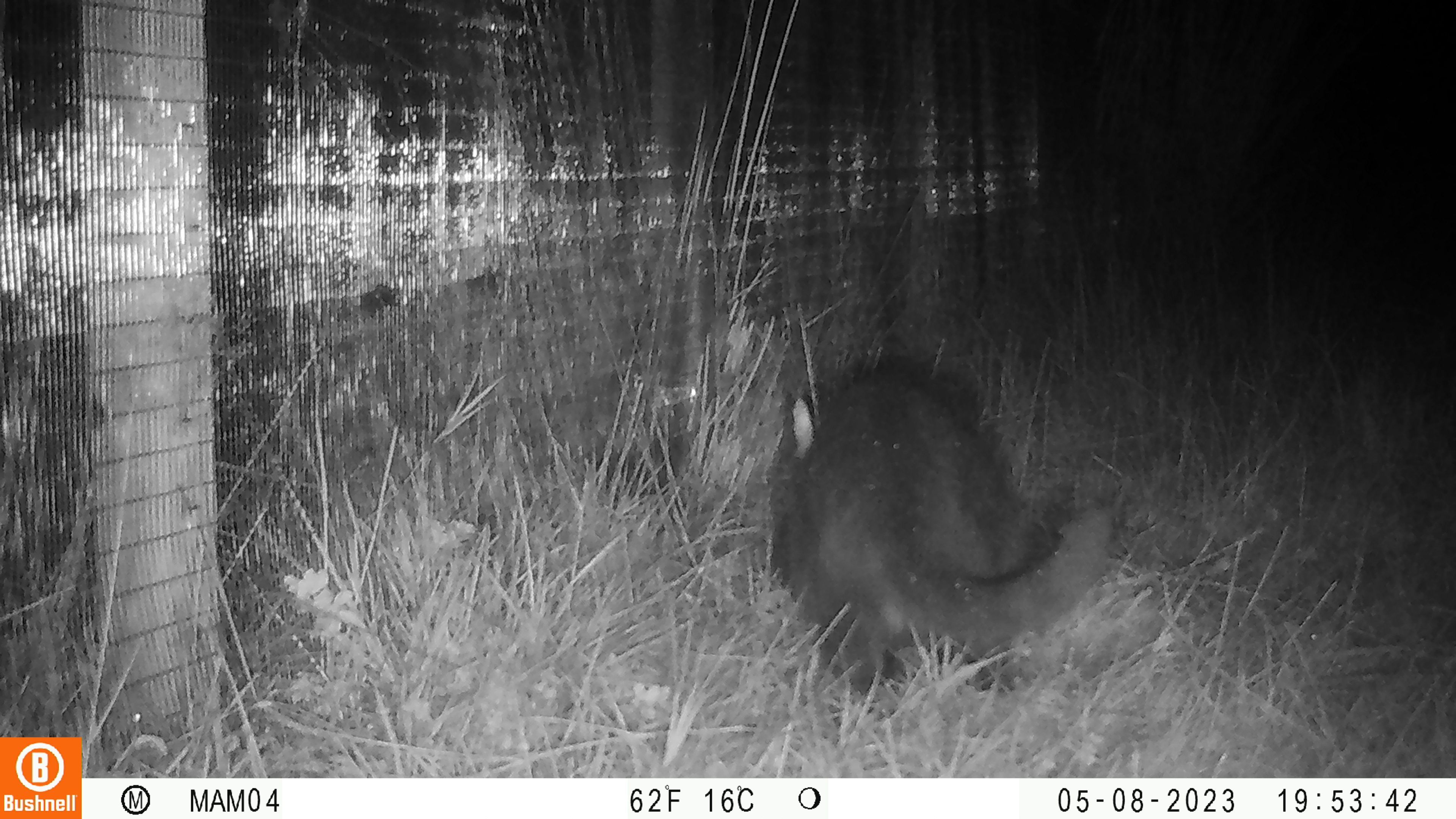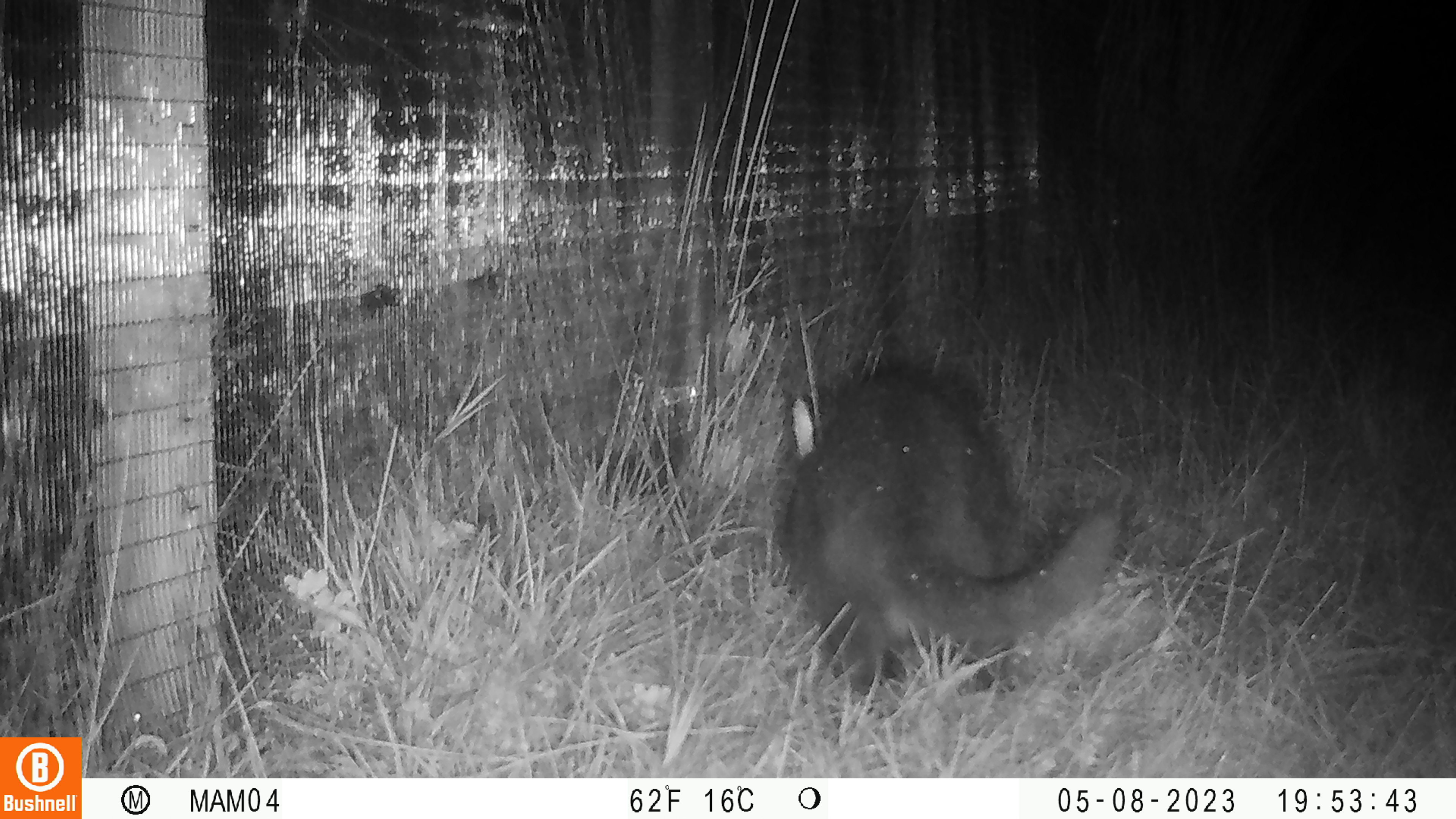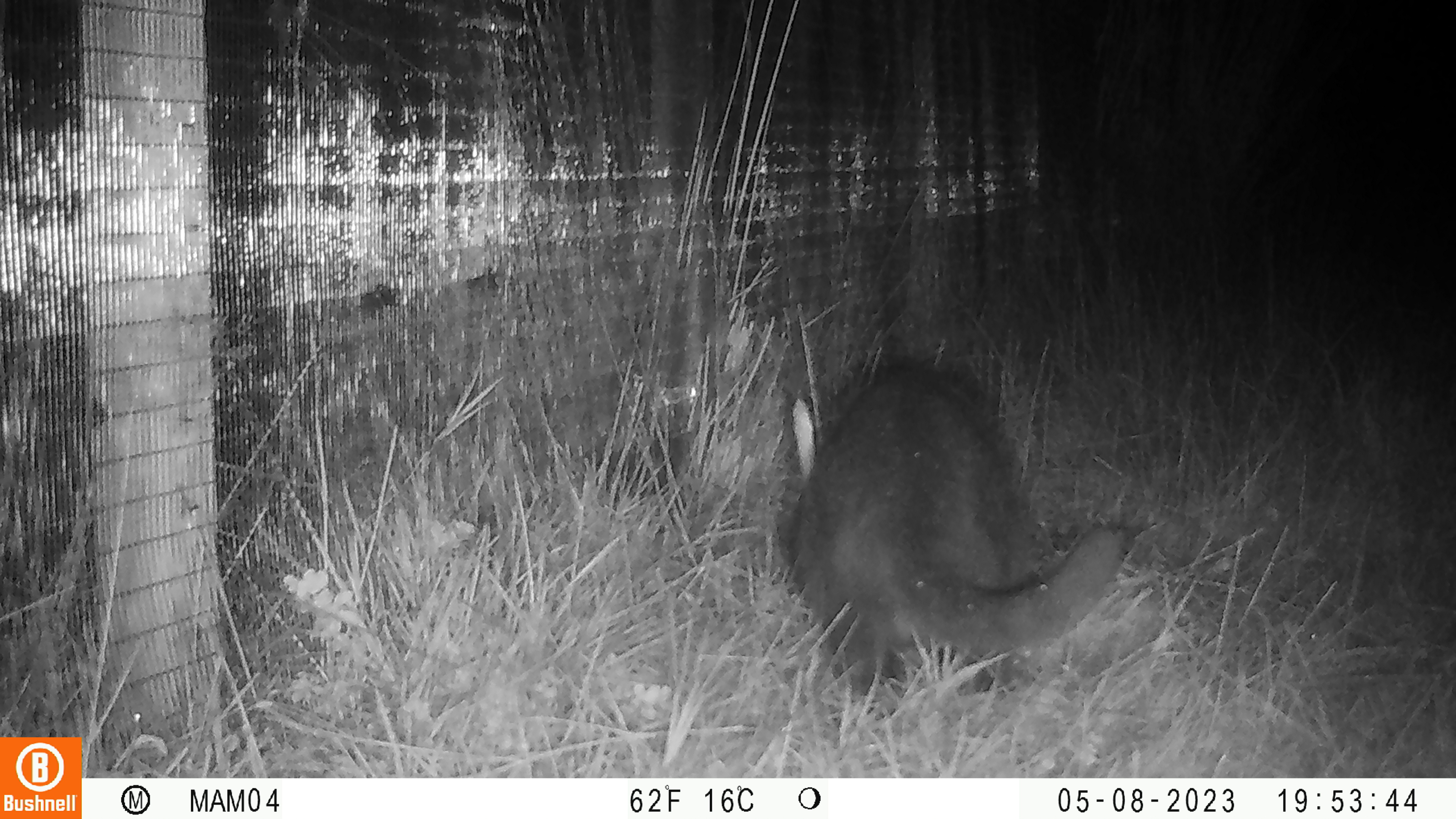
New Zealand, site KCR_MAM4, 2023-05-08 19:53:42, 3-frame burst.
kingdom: Animalia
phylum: Chordata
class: Mammalia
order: Carnivora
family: Felidae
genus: Felis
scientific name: Felis catus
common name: domestic cat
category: cat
Cat (domestic cat) (Felis catus).